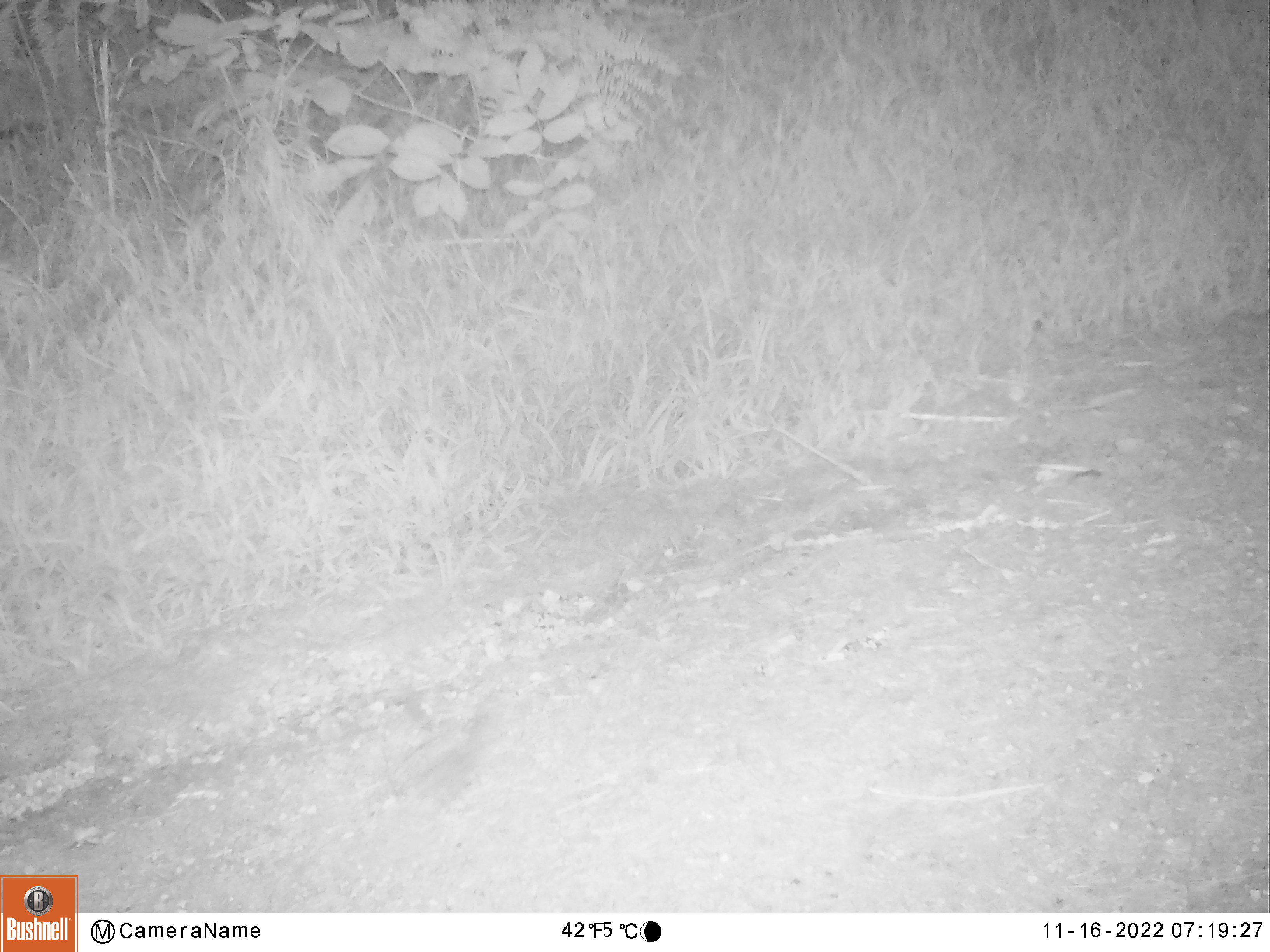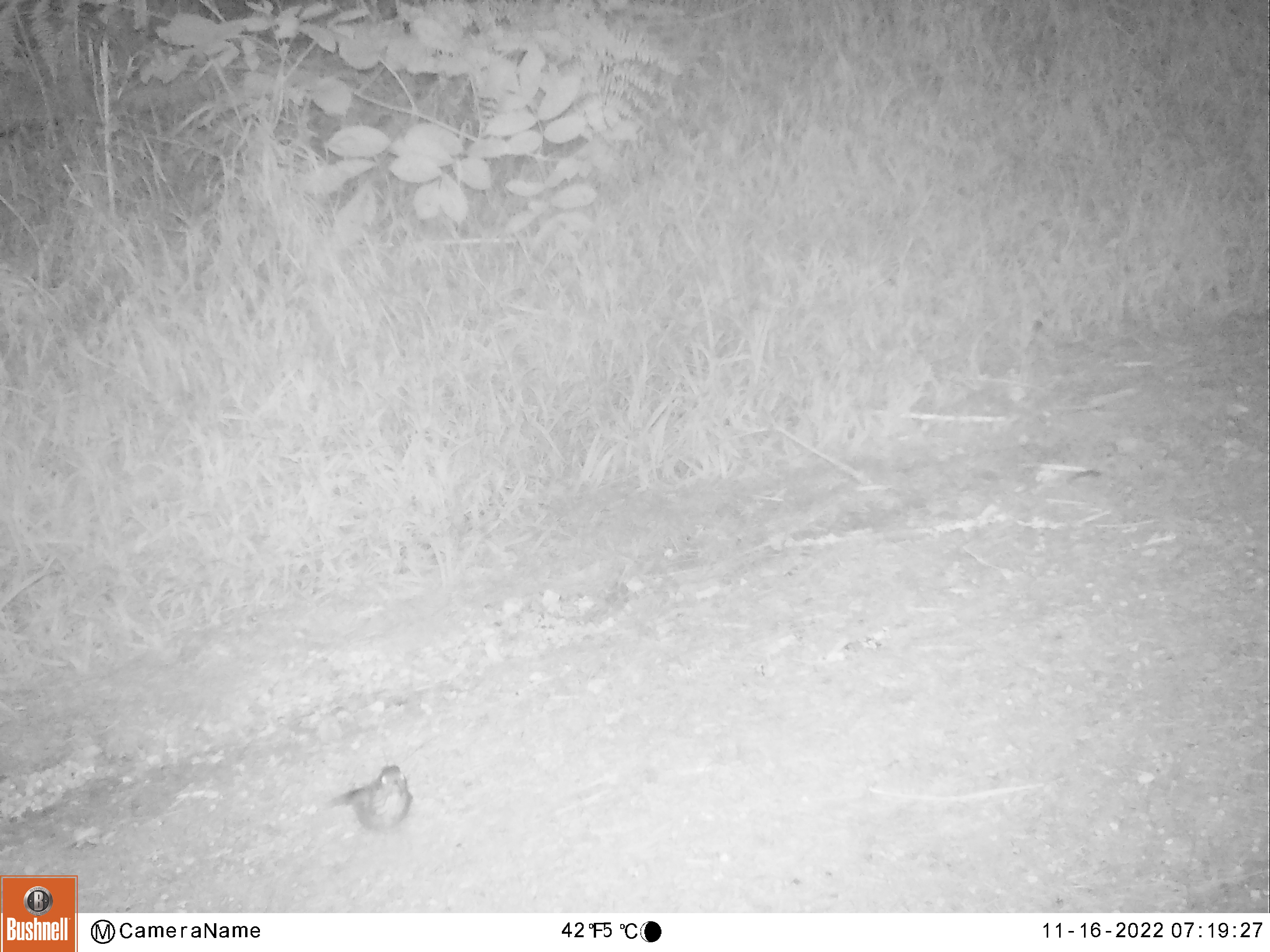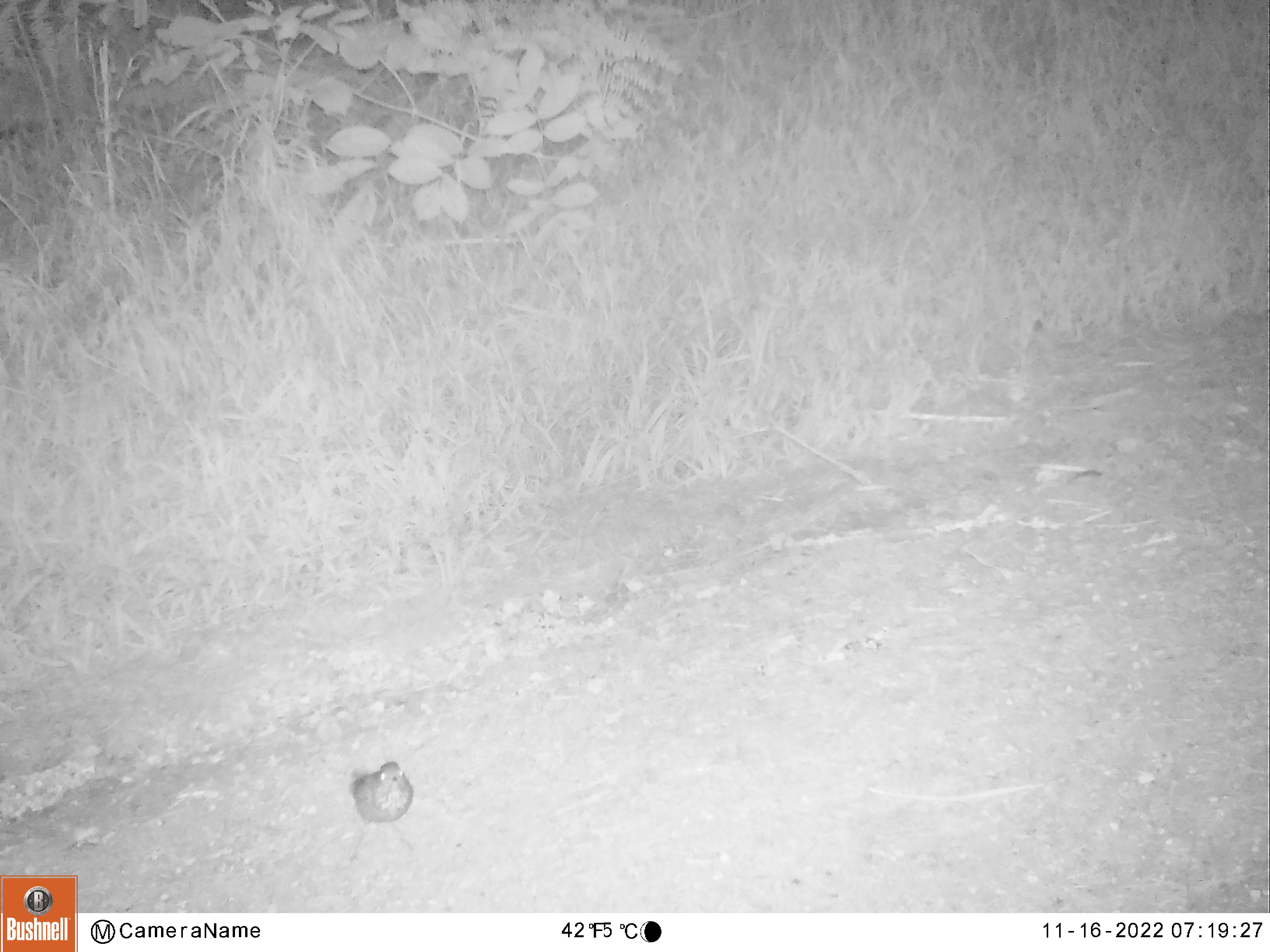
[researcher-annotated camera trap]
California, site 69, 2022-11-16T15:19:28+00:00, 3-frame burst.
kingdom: Animalia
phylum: Chordata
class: Aves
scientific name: Aves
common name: bird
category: unknown bird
Unknown bird (bird) (Aves).